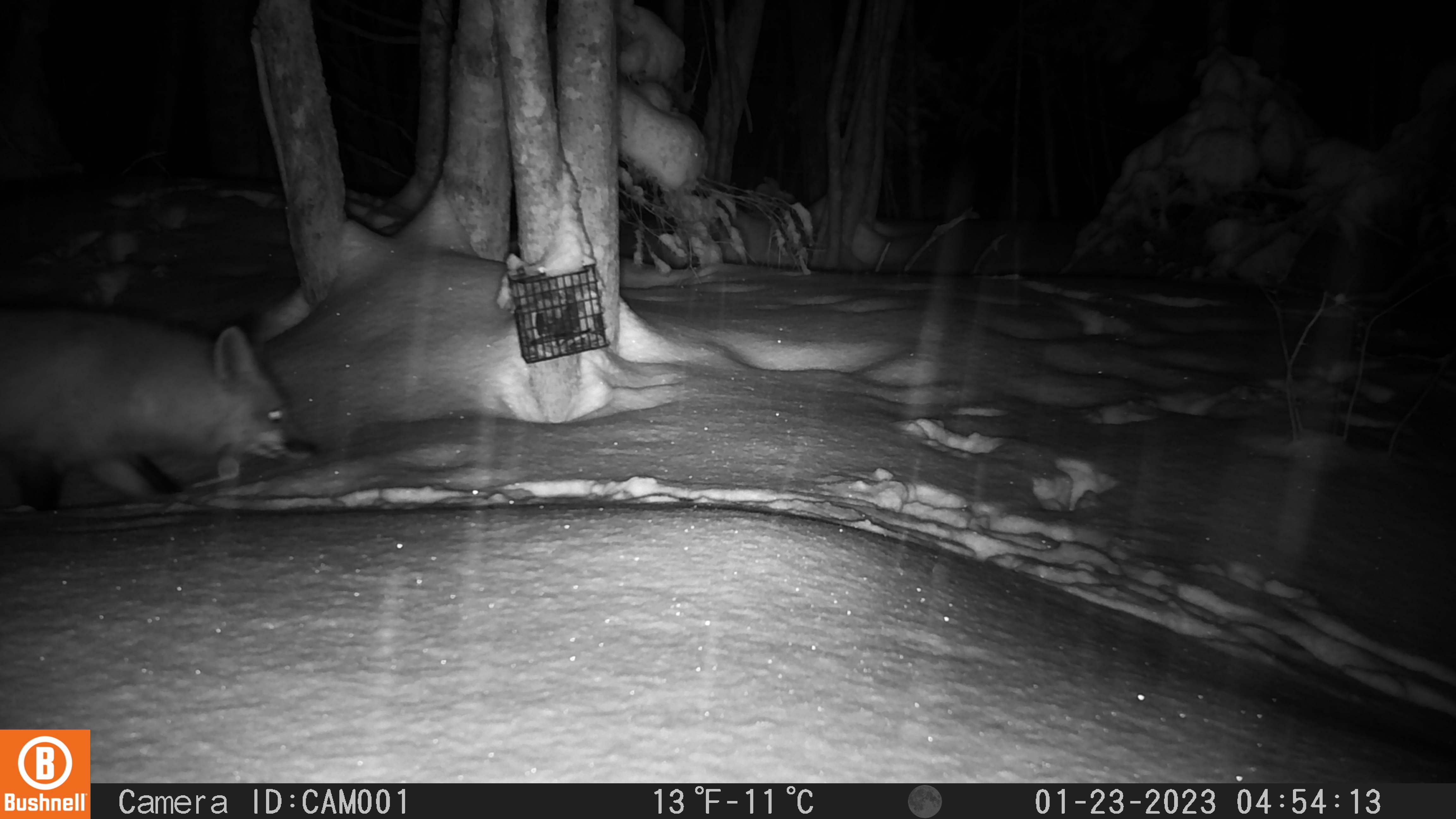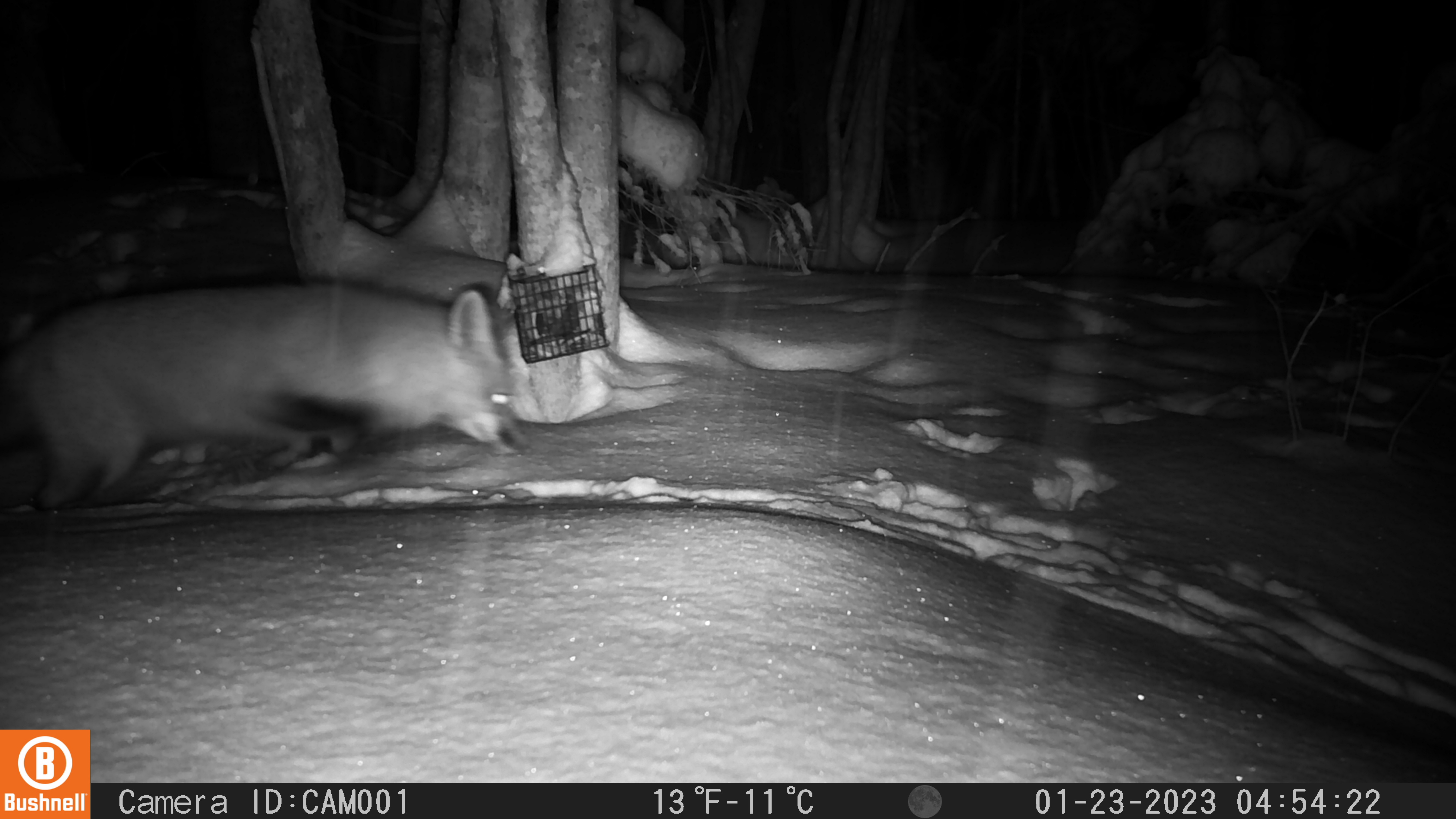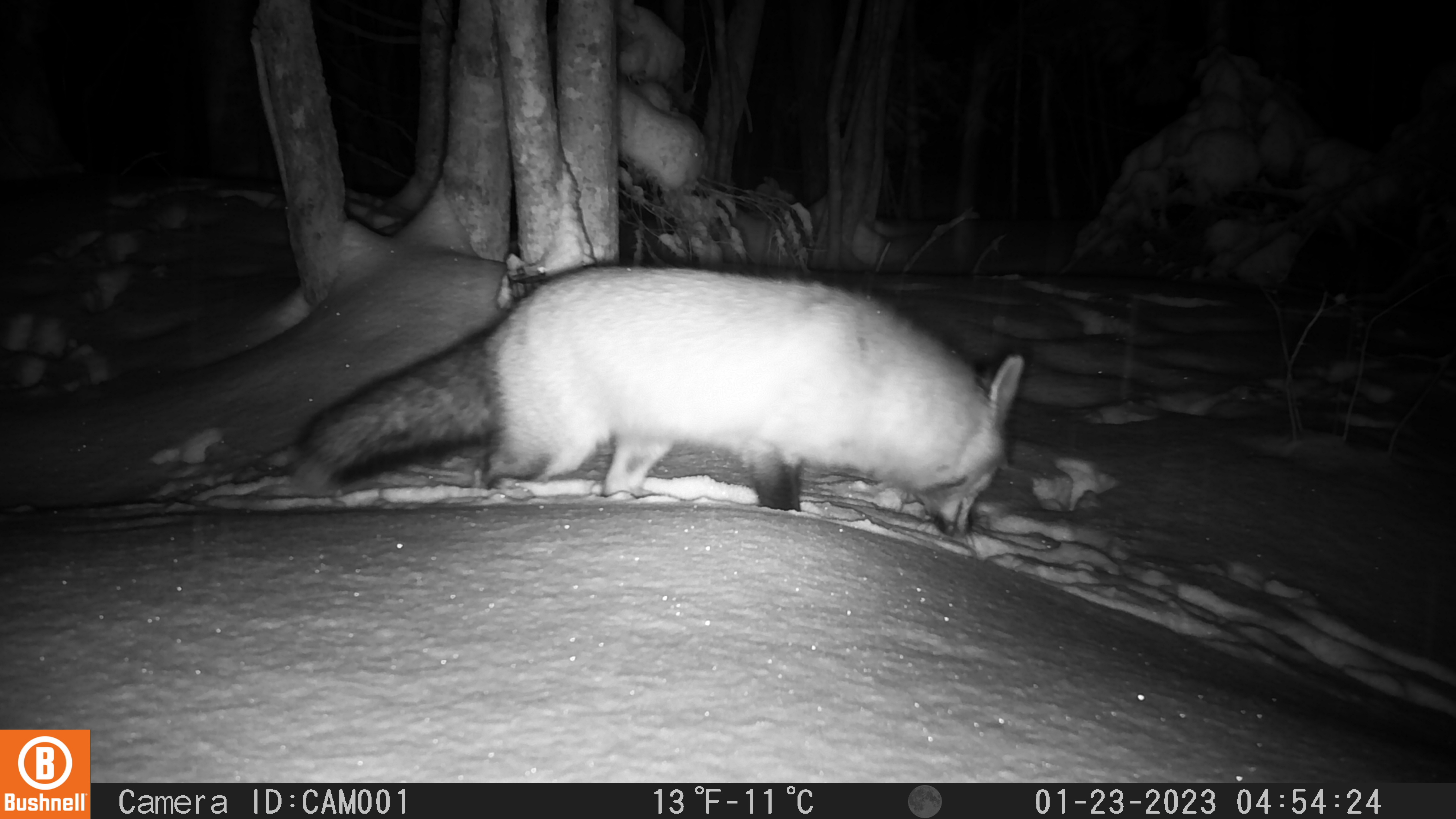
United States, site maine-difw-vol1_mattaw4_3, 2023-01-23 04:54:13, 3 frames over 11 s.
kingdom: Animalia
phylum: Chordata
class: Mammalia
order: Carnivora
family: Canidae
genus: Vulpes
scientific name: Vulpes vulpes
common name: red fox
Red fox (Vulpes vulpes).